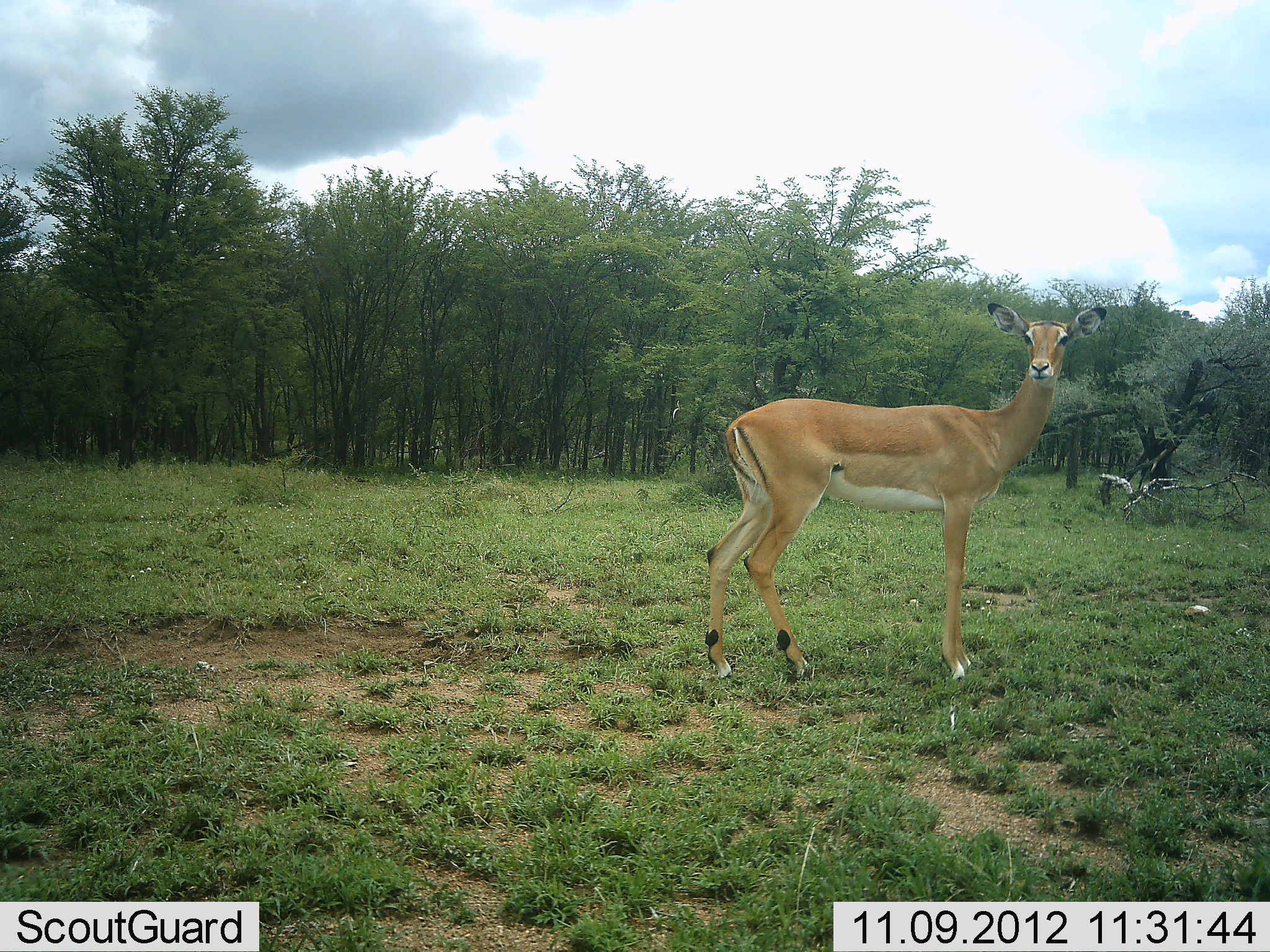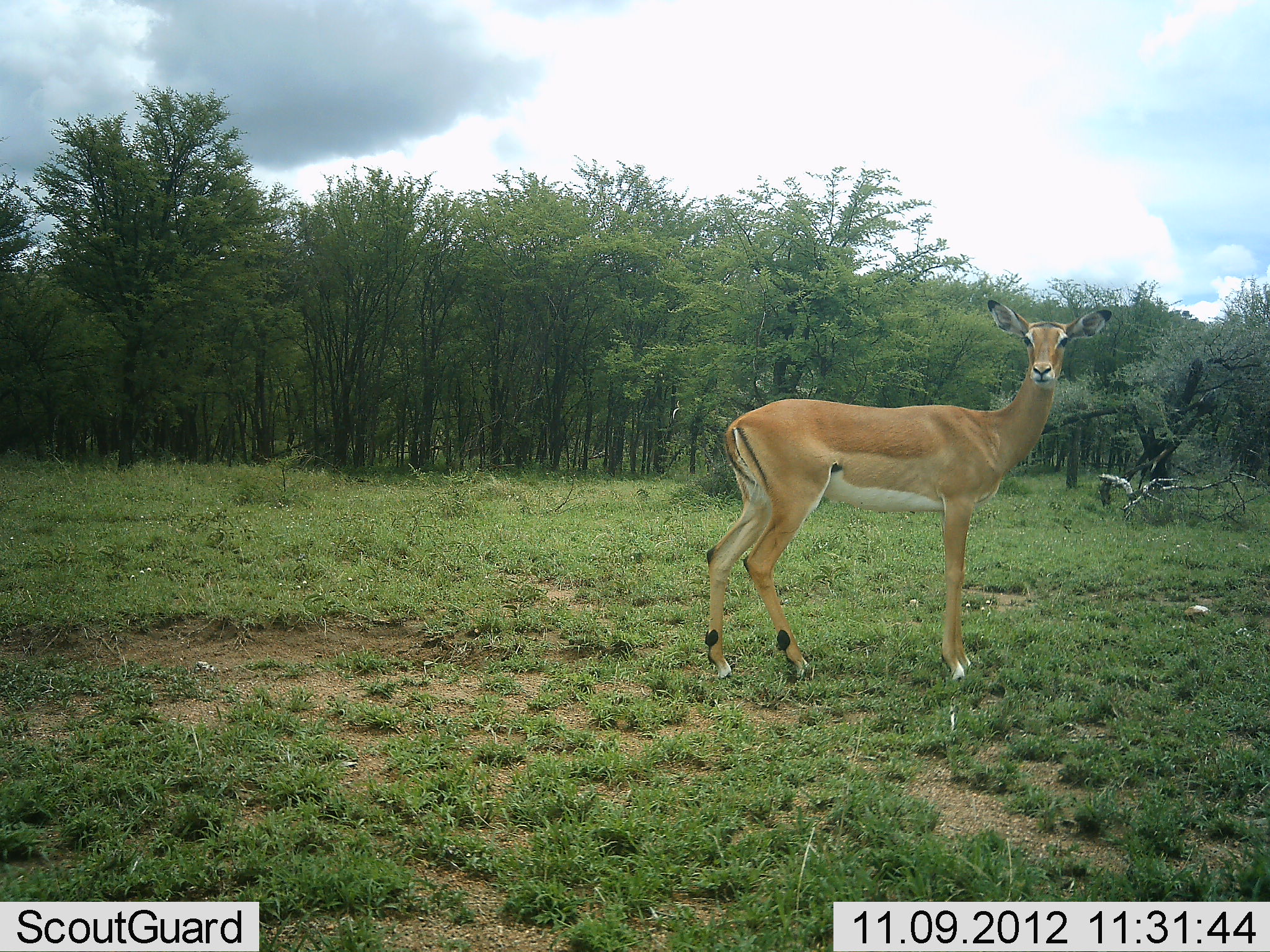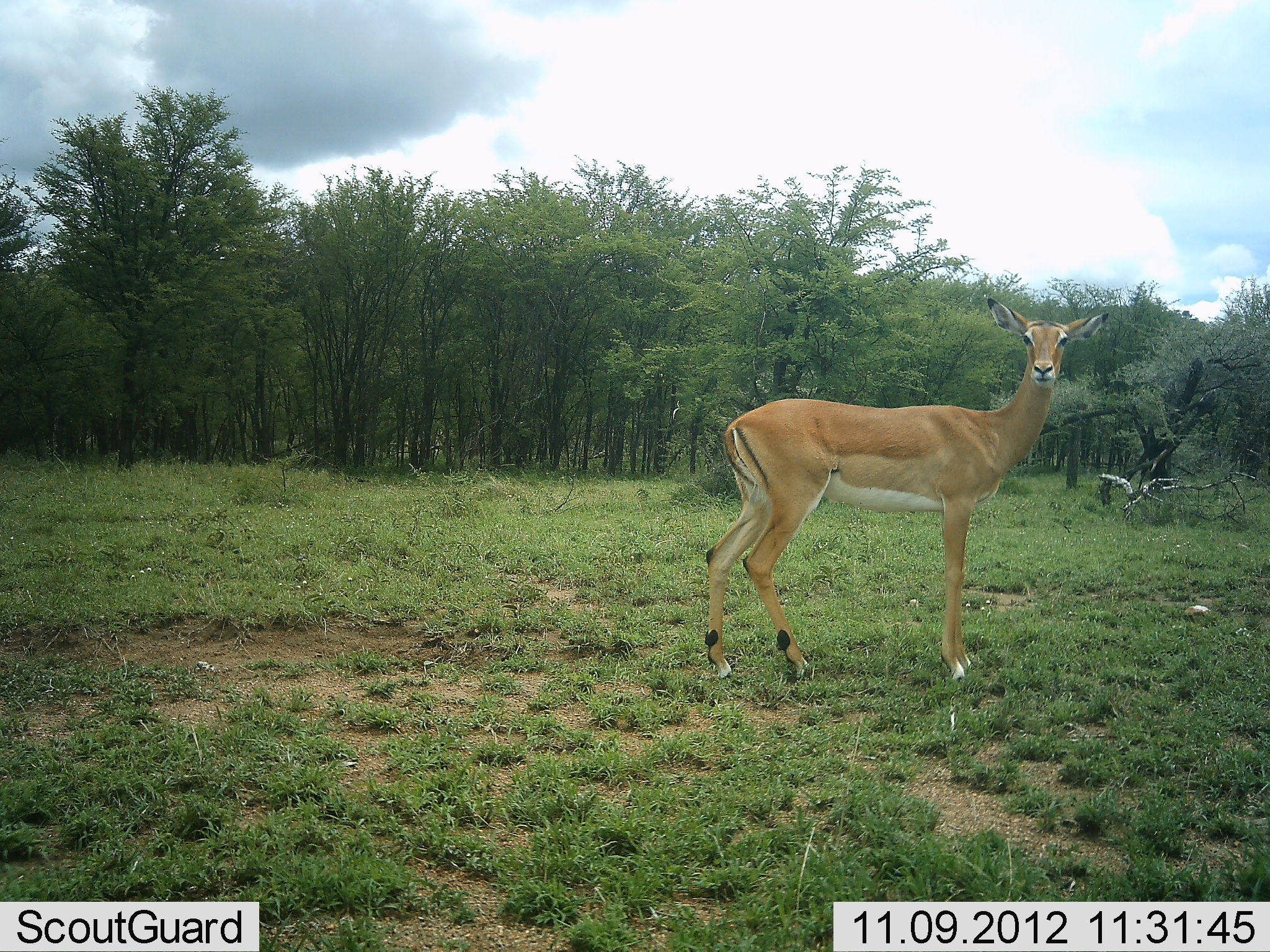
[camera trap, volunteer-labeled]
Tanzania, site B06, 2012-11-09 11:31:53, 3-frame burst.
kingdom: Animalia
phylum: Chordata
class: Mammalia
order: Artiodactyla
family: Bovidae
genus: Aepyceros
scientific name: Aepyceros melampus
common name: impala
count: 1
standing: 100%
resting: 0%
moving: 0%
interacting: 0%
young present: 0%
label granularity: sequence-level